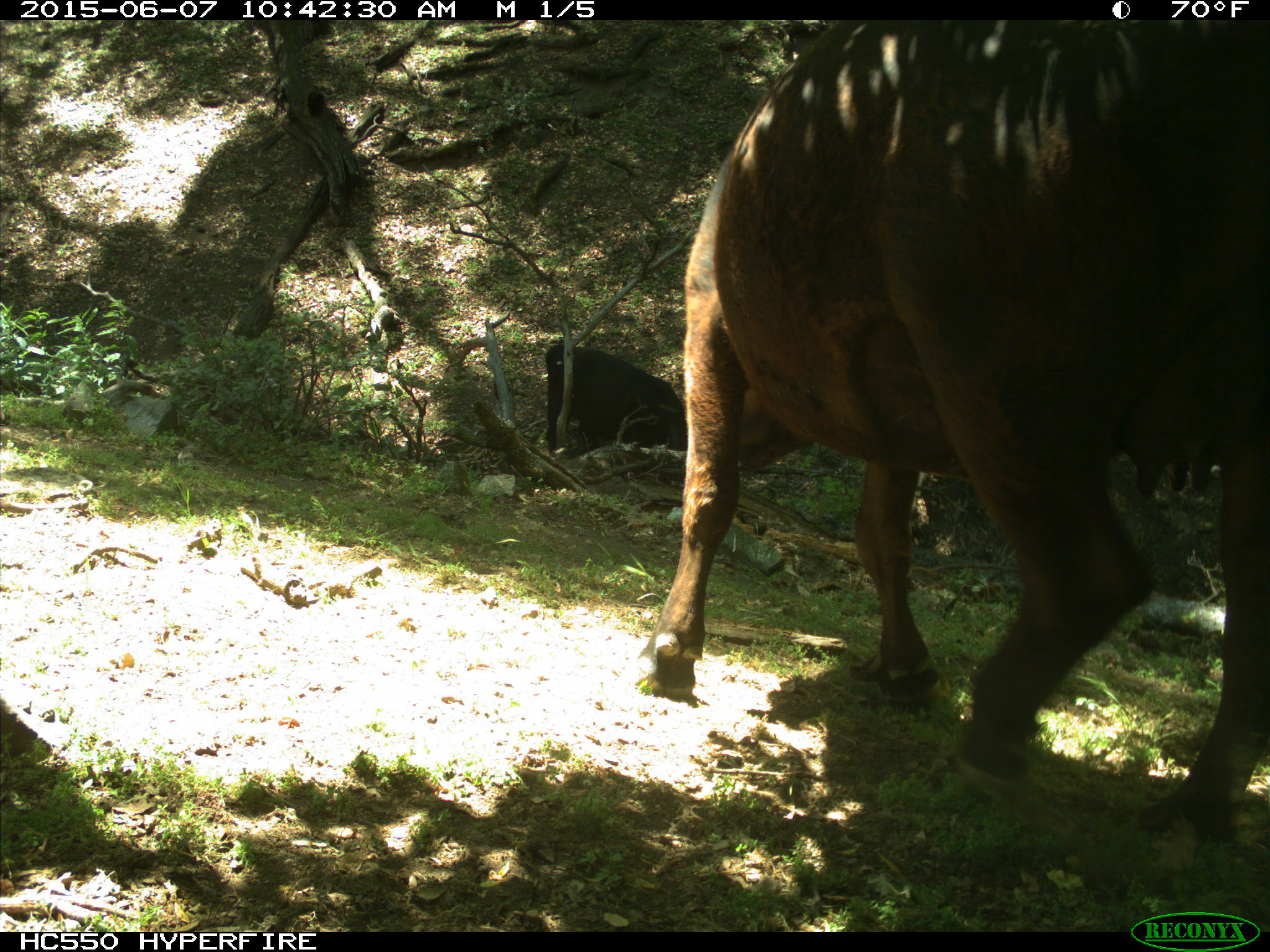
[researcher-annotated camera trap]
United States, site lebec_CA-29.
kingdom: Animalia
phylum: Chordata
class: Mammalia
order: Artiodactyla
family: Bovidae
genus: Bos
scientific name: Bos taurus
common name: domestic cow